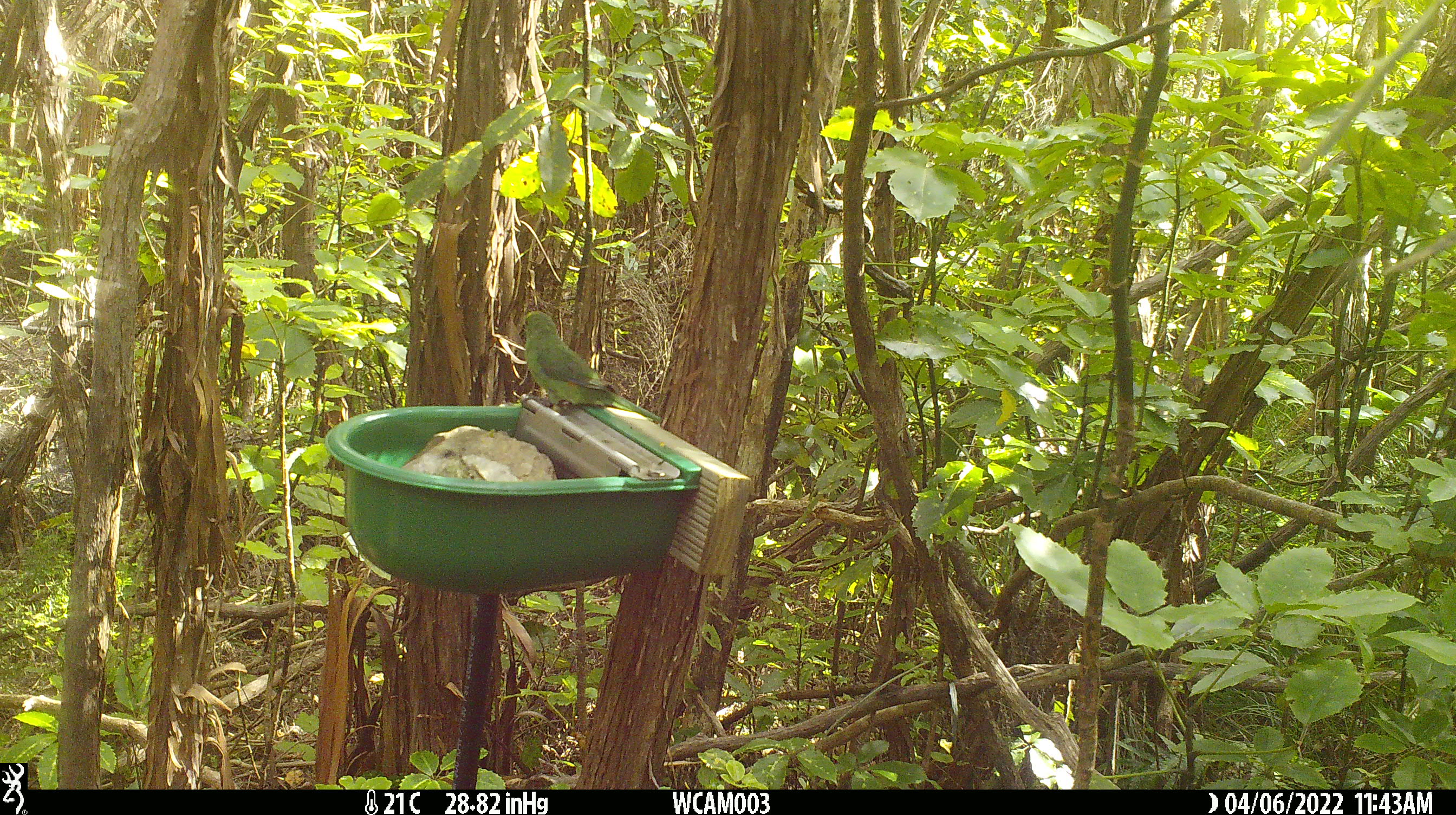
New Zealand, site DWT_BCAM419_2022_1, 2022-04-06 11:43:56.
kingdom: Animalia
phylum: Chordata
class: Aves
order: Psittaciformes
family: Psittaculidae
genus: Cyanoramphus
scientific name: Cyanoramphus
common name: parakeet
Parakeet (Cyanoramphus).